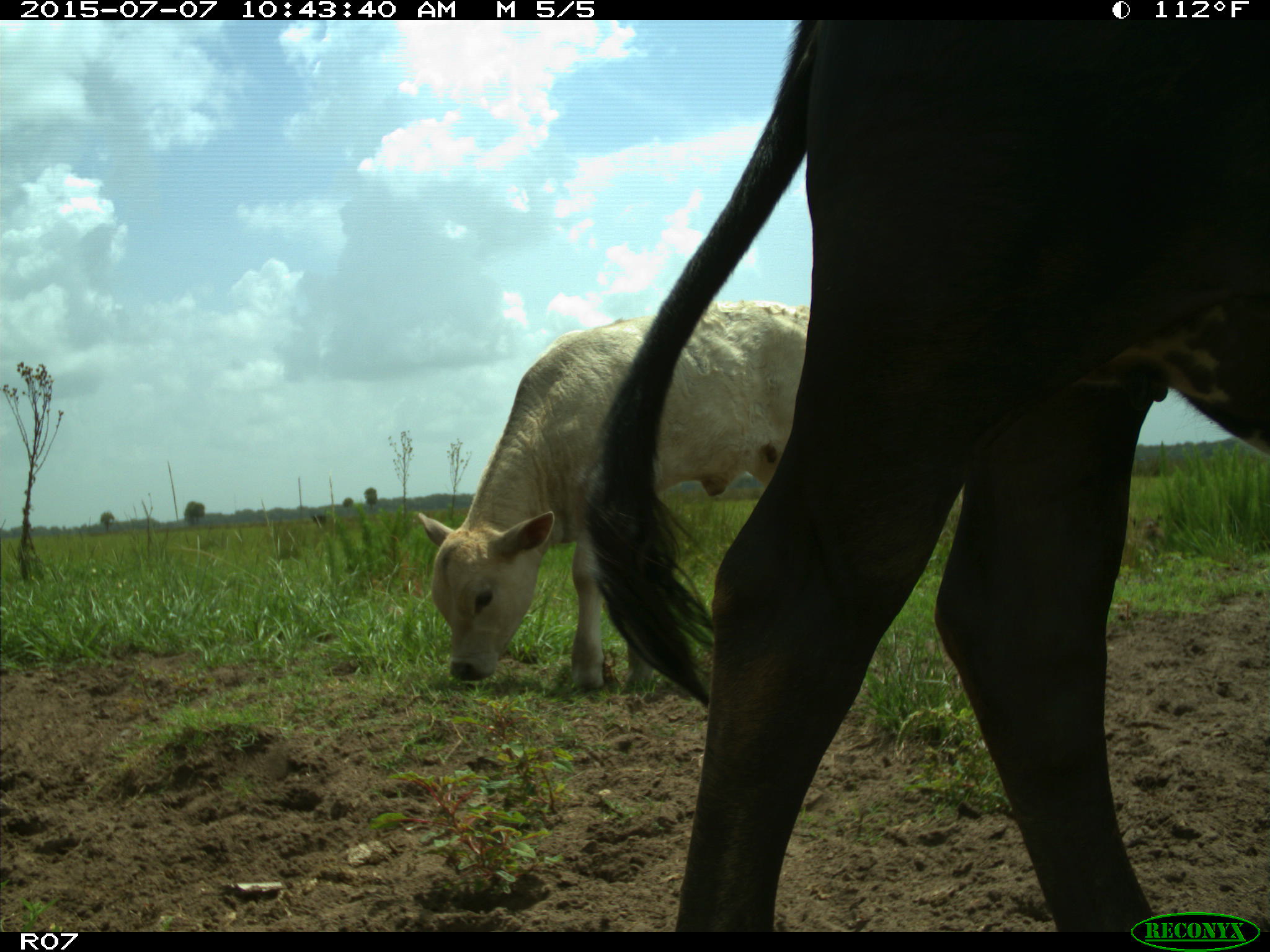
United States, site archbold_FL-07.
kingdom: Animalia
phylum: Chordata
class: Mammalia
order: Artiodactyla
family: Bovidae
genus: Bos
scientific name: Bos taurus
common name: domestic cow